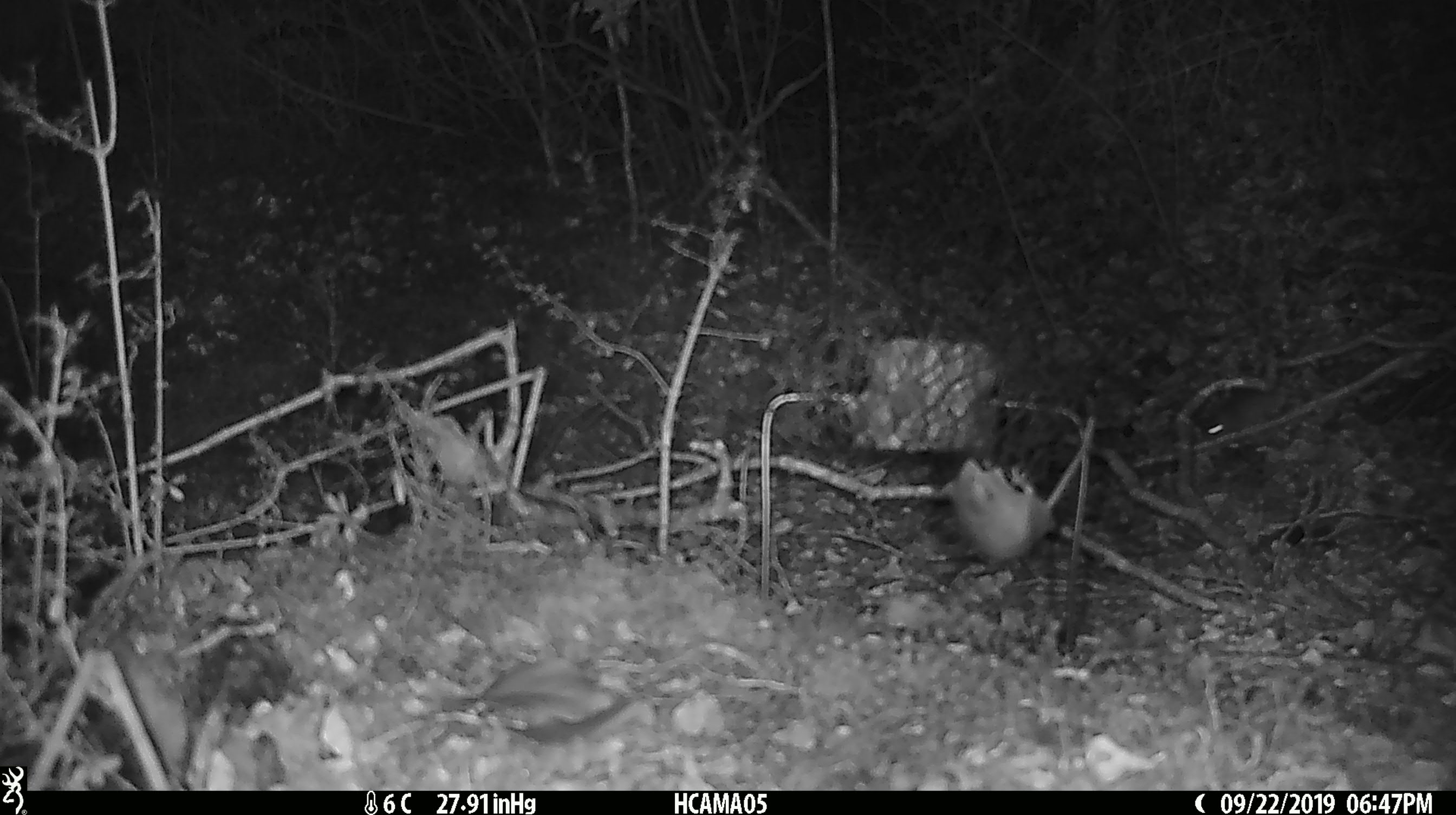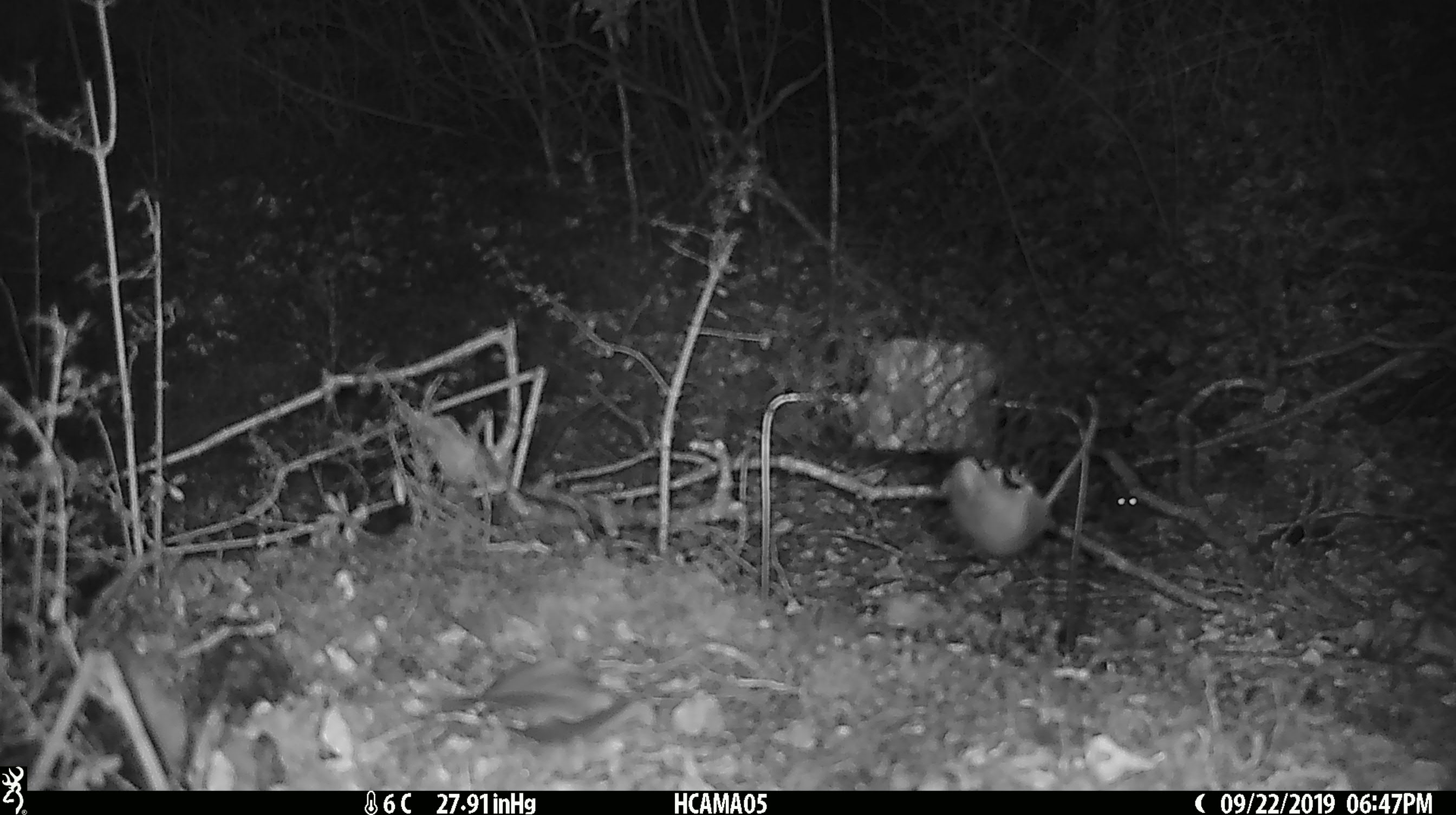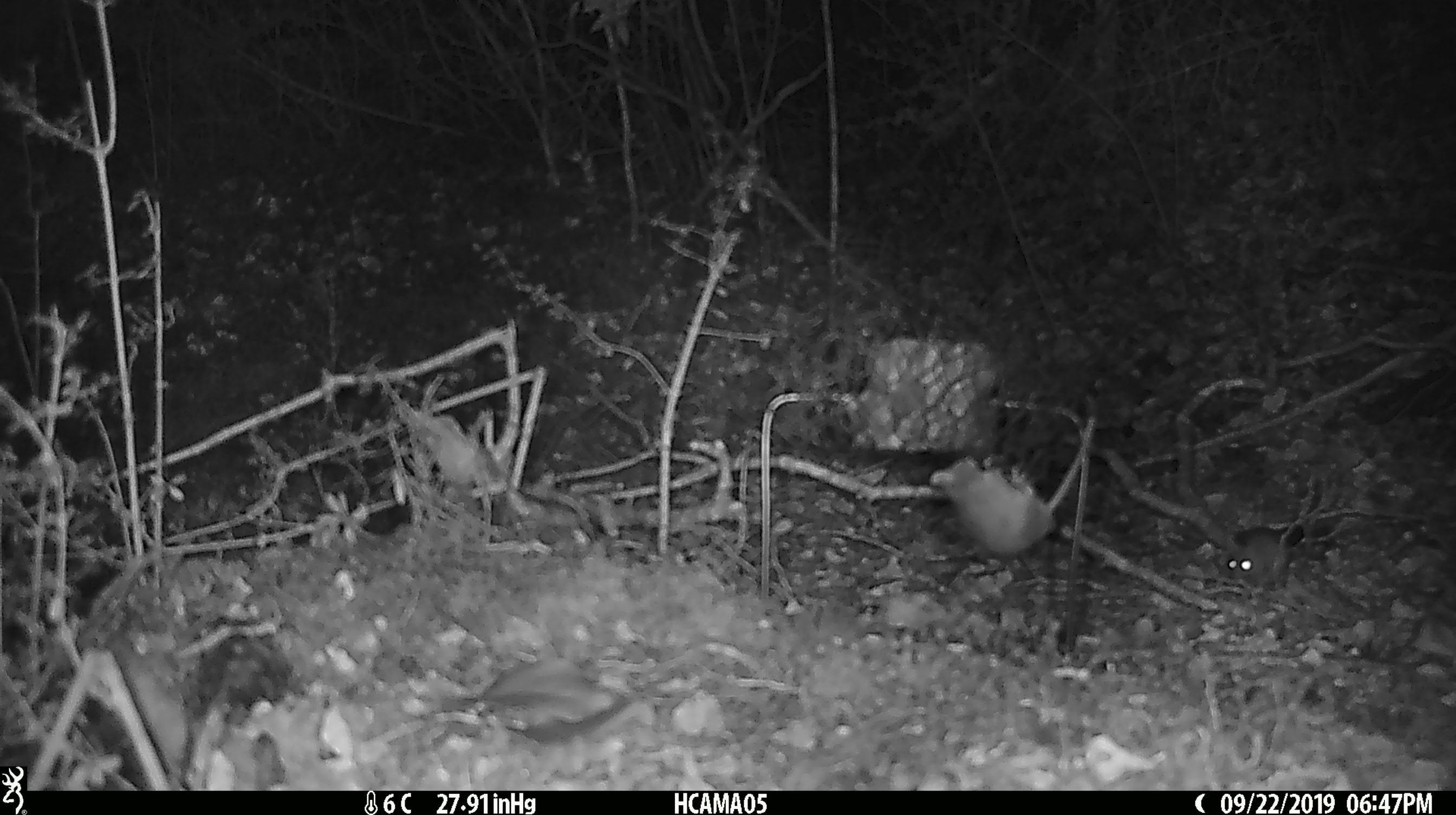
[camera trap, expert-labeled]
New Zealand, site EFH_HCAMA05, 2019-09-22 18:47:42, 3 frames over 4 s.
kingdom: Animalia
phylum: Chordata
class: Mammalia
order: Rodentia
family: Muridae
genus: Mus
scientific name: Mus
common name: mouse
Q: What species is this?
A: Mouse (Mus).